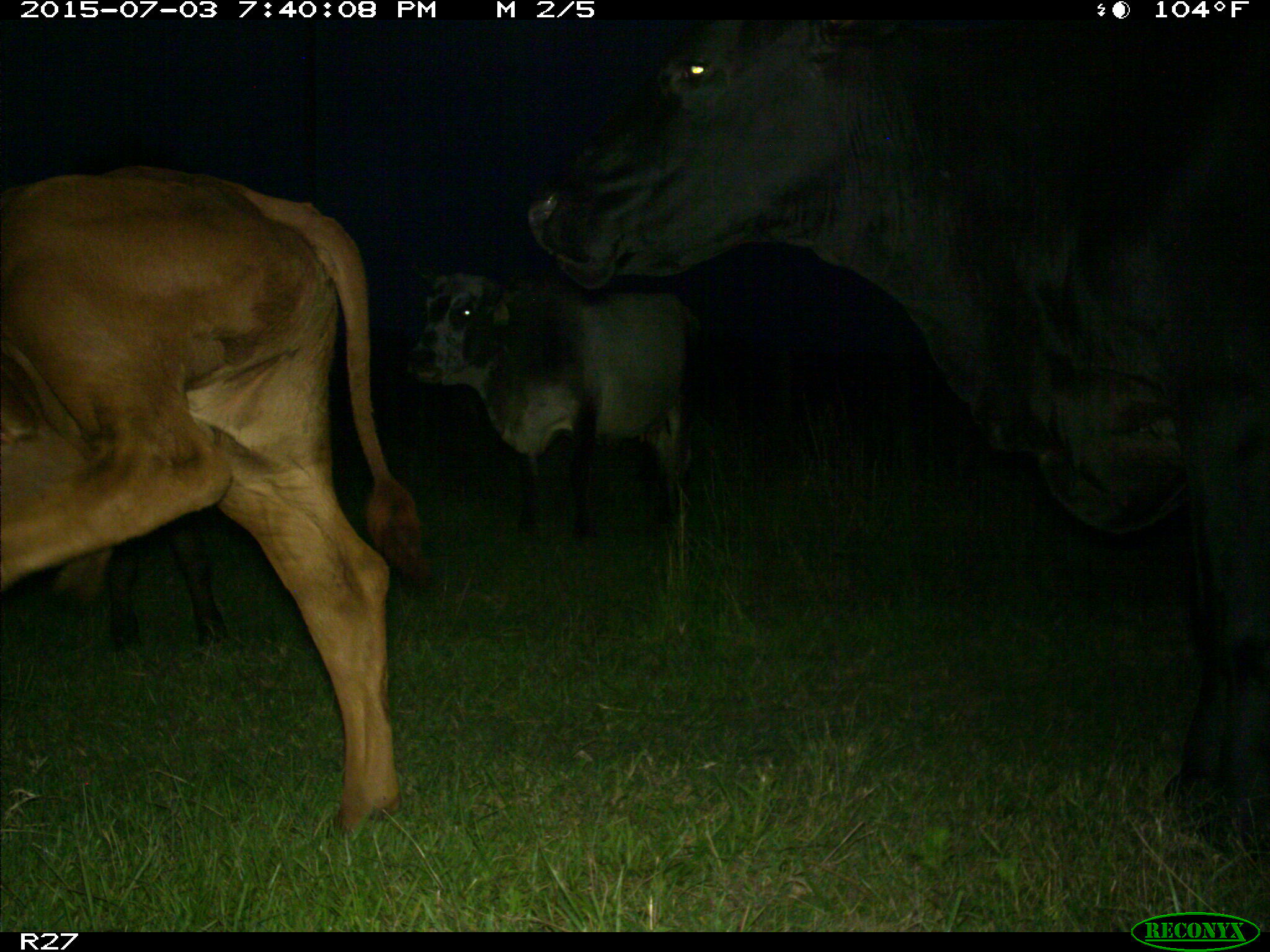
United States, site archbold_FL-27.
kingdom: Animalia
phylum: Chordata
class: Mammalia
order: Artiodactyla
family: Bovidae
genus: Bos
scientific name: Bos taurus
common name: domestic cow